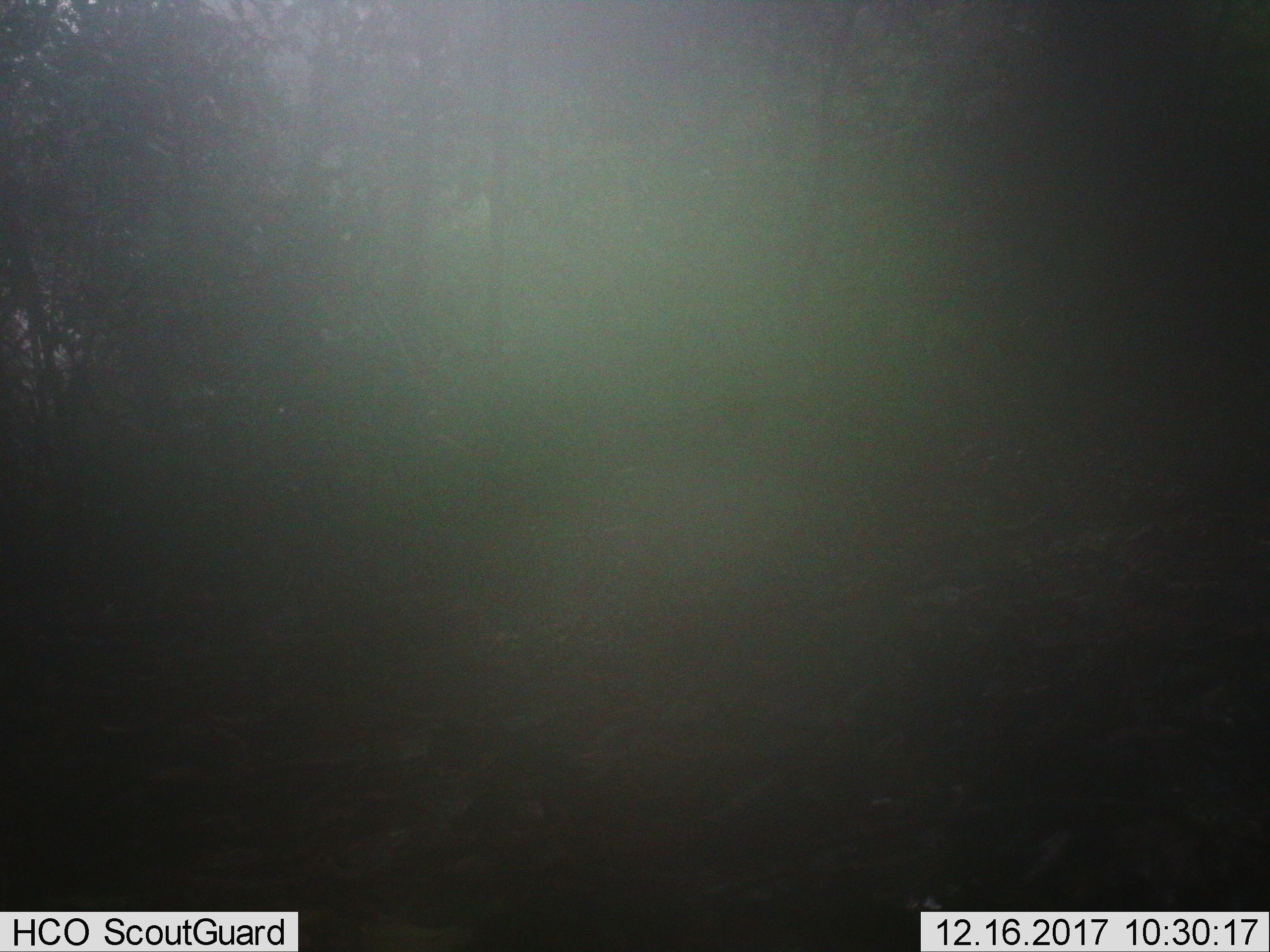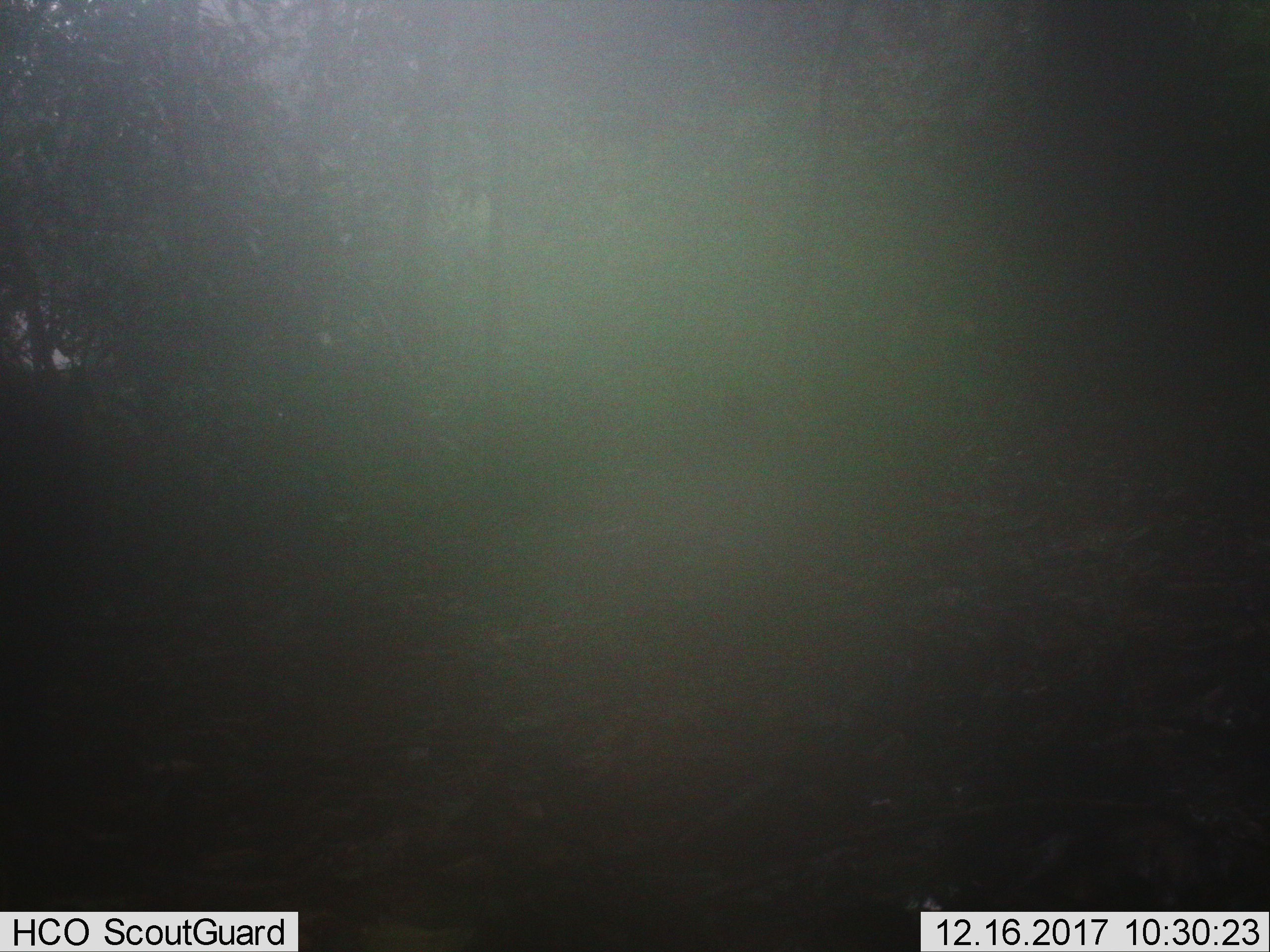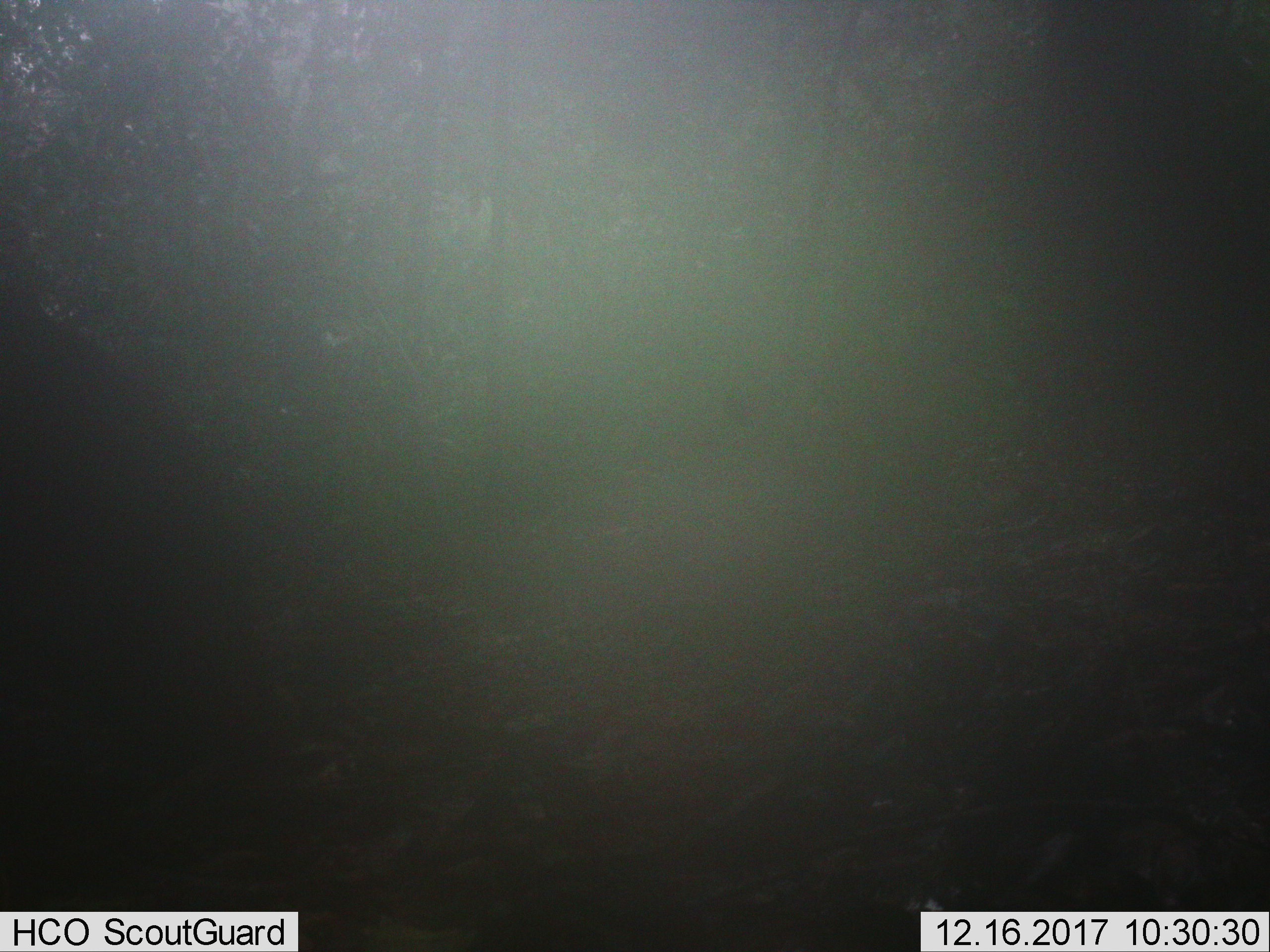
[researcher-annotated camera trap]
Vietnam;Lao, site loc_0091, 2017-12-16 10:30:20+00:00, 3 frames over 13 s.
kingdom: Animalia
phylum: Chordata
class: Mammalia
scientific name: Mammalia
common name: mammal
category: unidentified mammal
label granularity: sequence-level